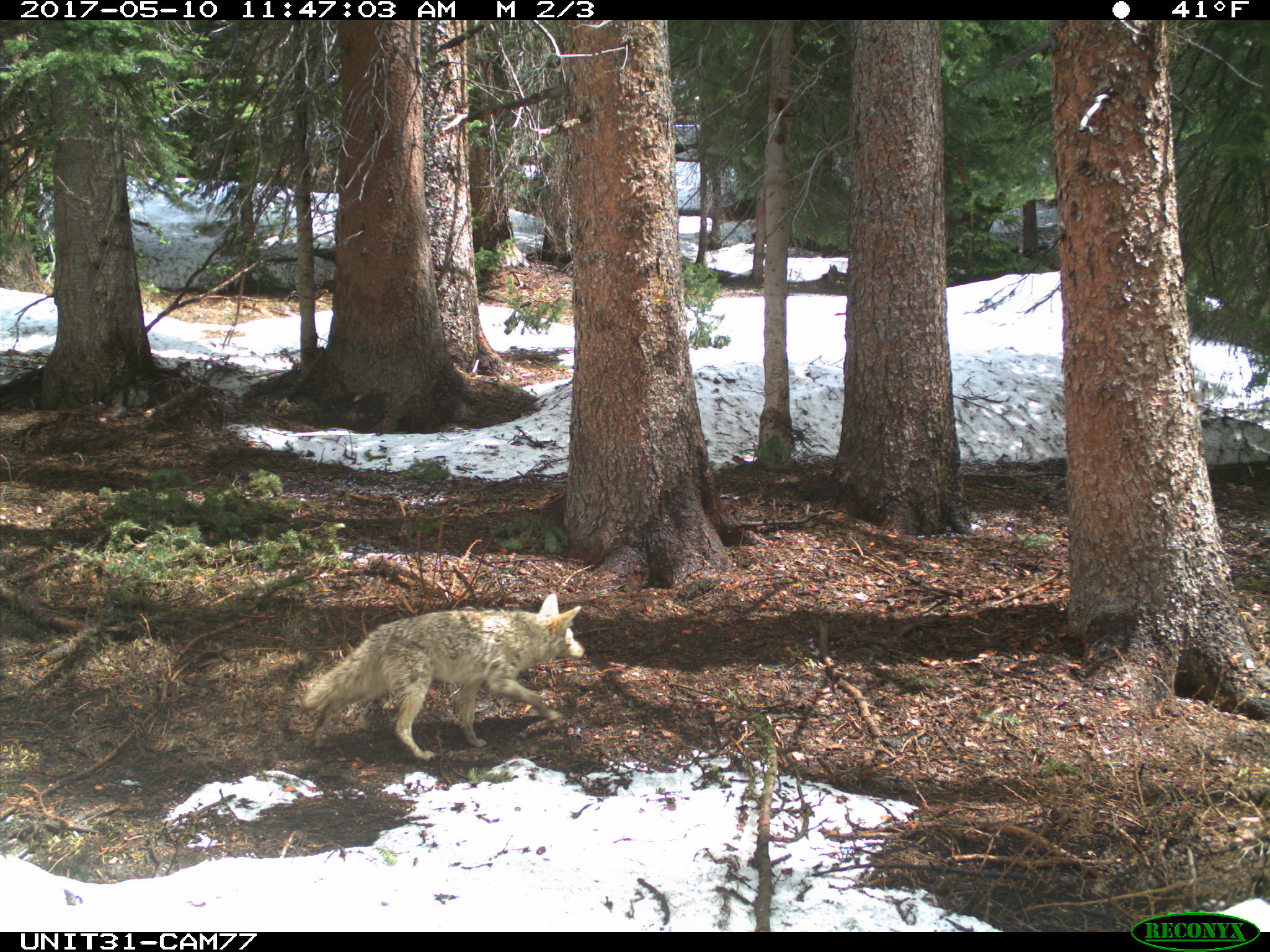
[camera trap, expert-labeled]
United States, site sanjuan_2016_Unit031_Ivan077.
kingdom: Animalia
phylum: Chordata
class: Mammalia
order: Carnivora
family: Canidae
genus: Canis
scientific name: Canis latrans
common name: coyote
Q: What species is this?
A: Canis latrans (coyote).